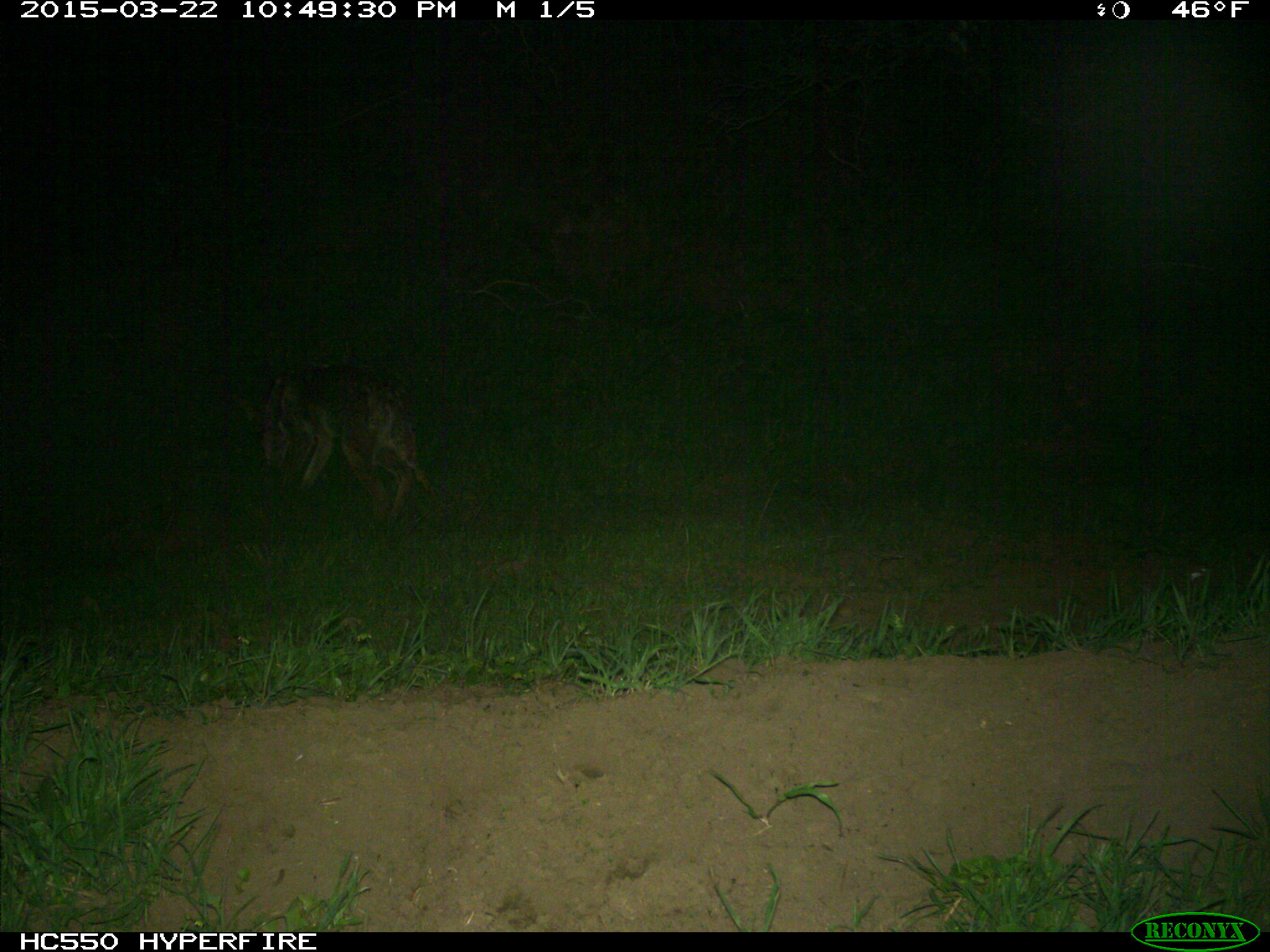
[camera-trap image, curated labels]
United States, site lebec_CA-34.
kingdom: Animalia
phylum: Chordata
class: Mammalia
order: Carnivora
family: Canidae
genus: Canis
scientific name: Canis latrans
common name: coyote